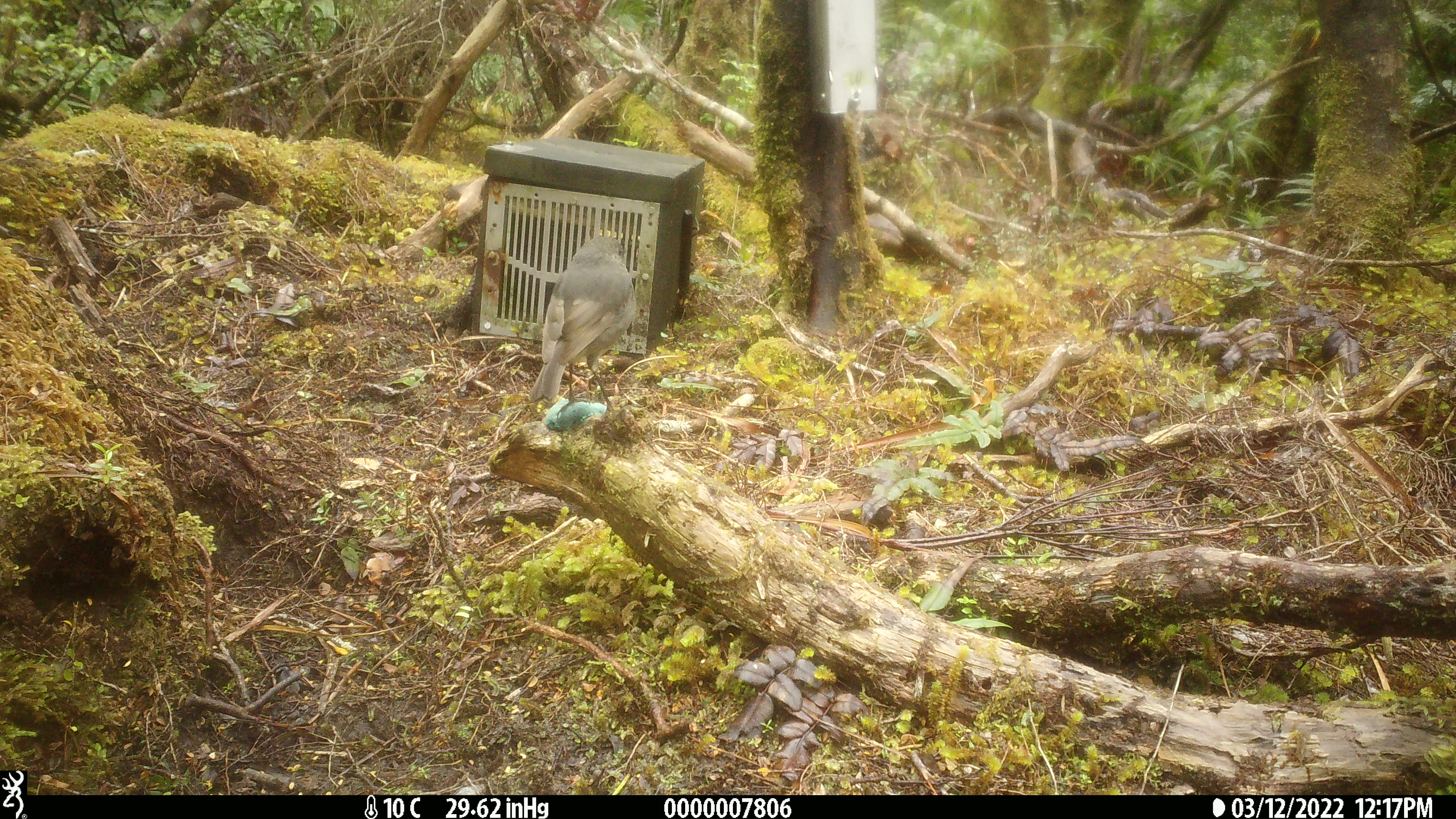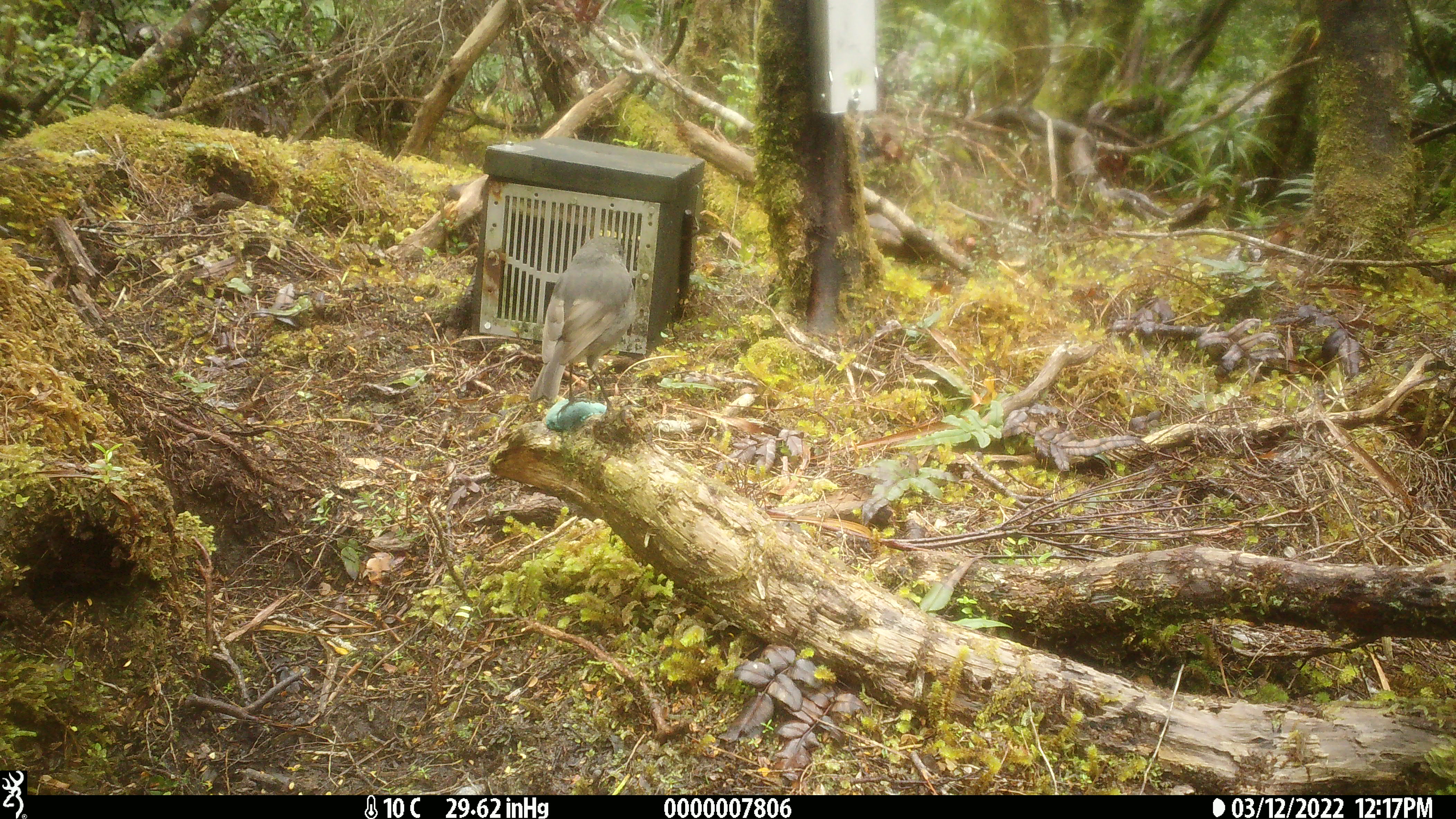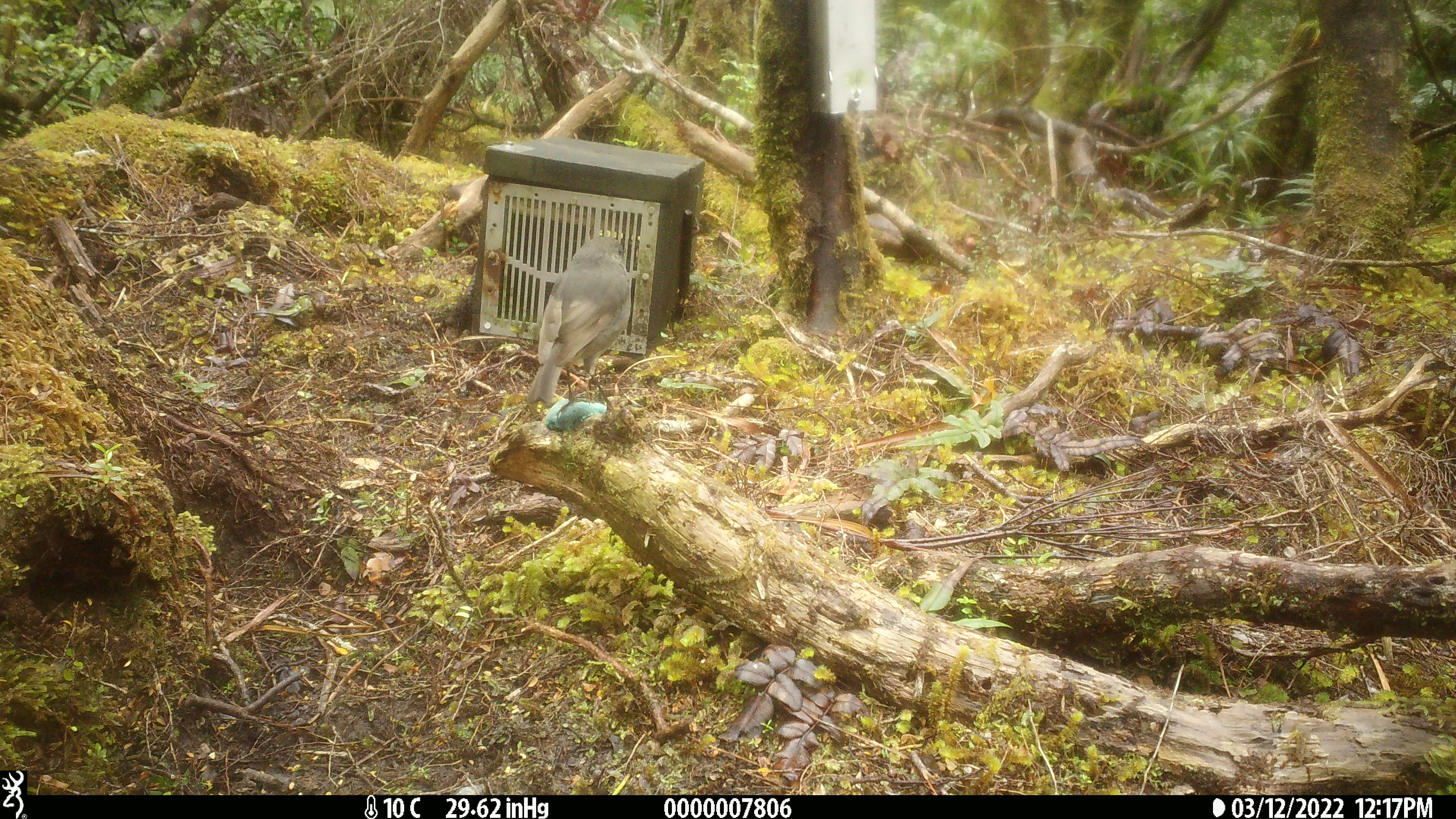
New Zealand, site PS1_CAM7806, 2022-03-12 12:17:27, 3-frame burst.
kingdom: Animalia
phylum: Chordata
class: Aves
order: Passeriformes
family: Petroicidae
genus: Petroica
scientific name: Petroica australis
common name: new zealand robin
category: robin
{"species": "robin (new zealand robin) (Petroica australis)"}